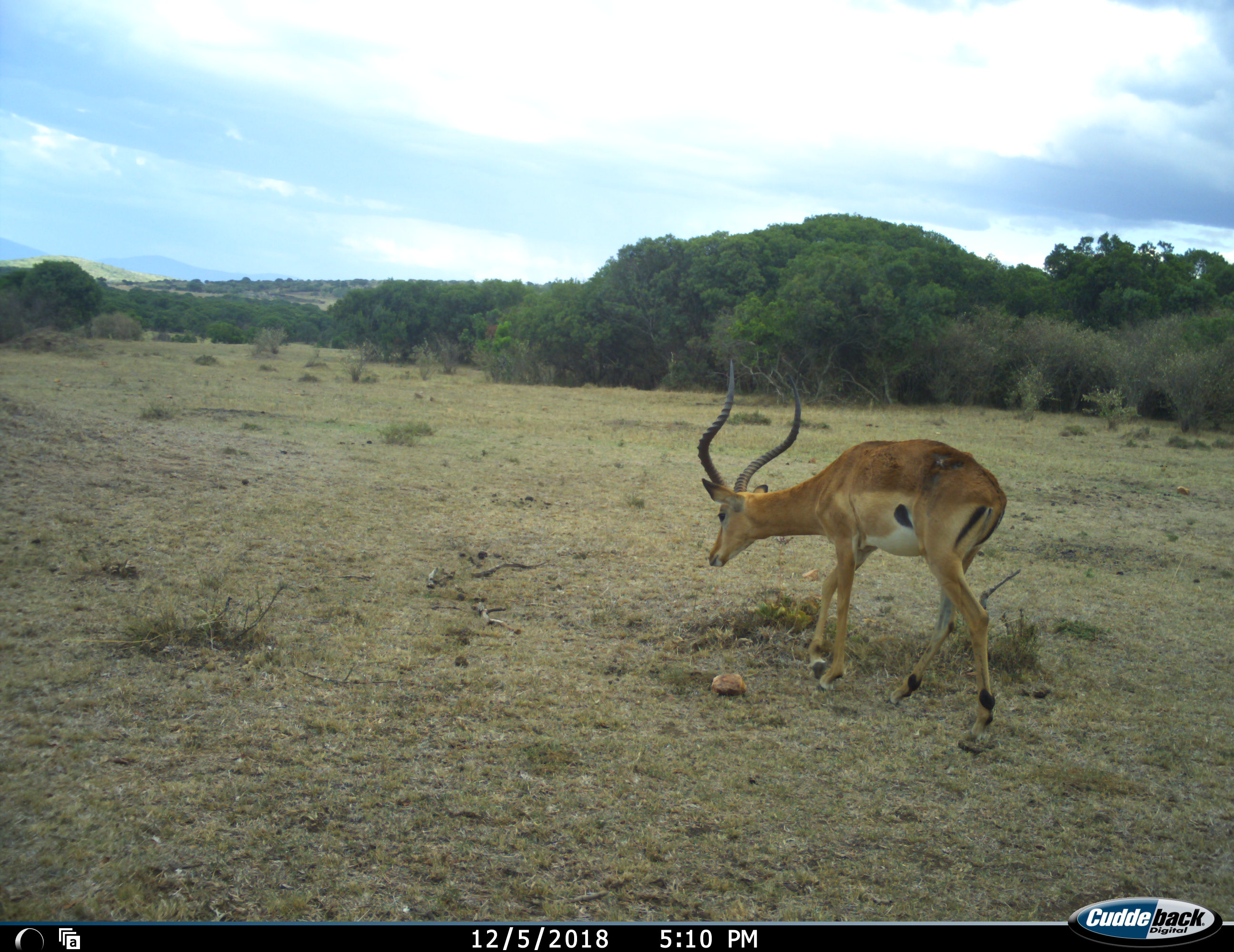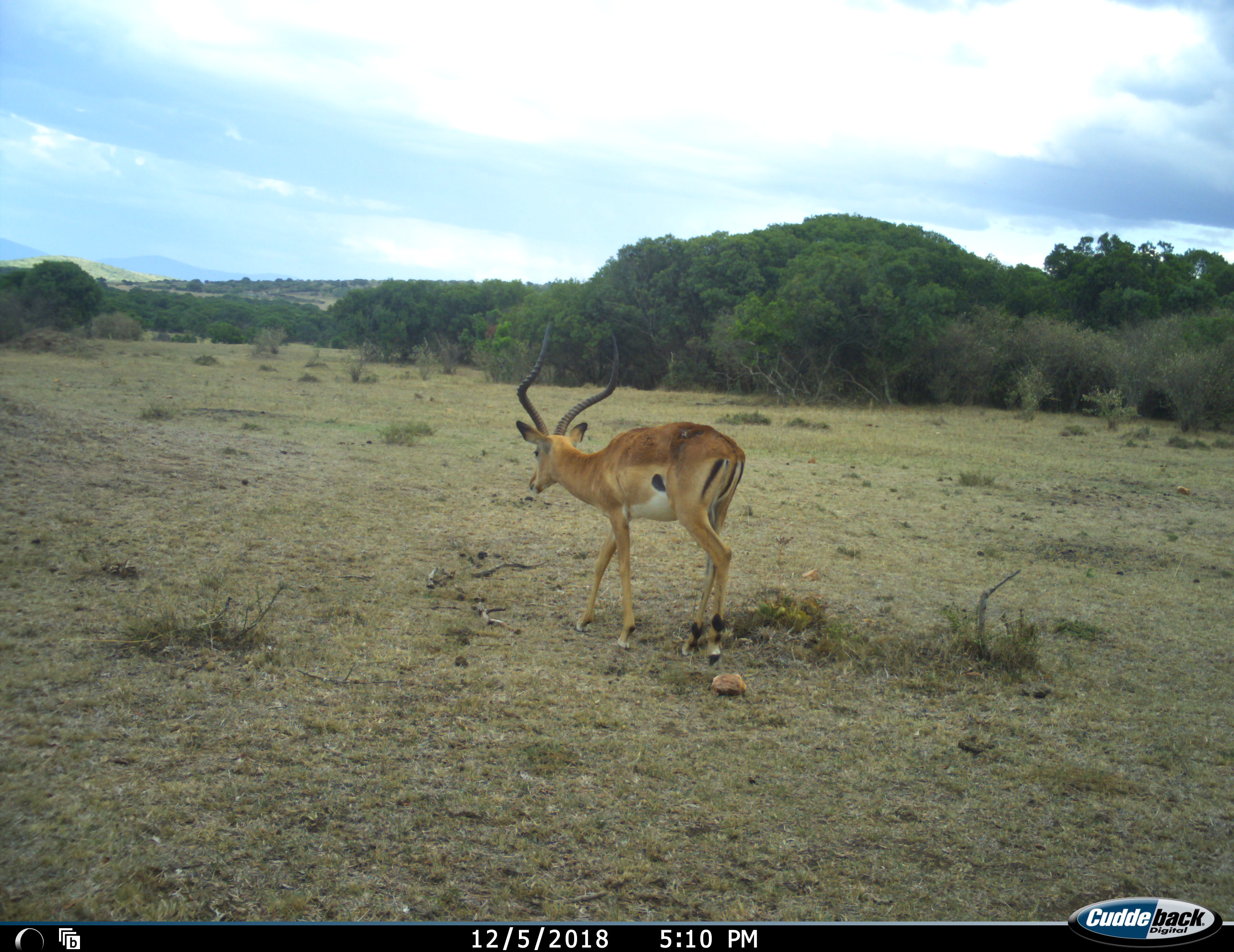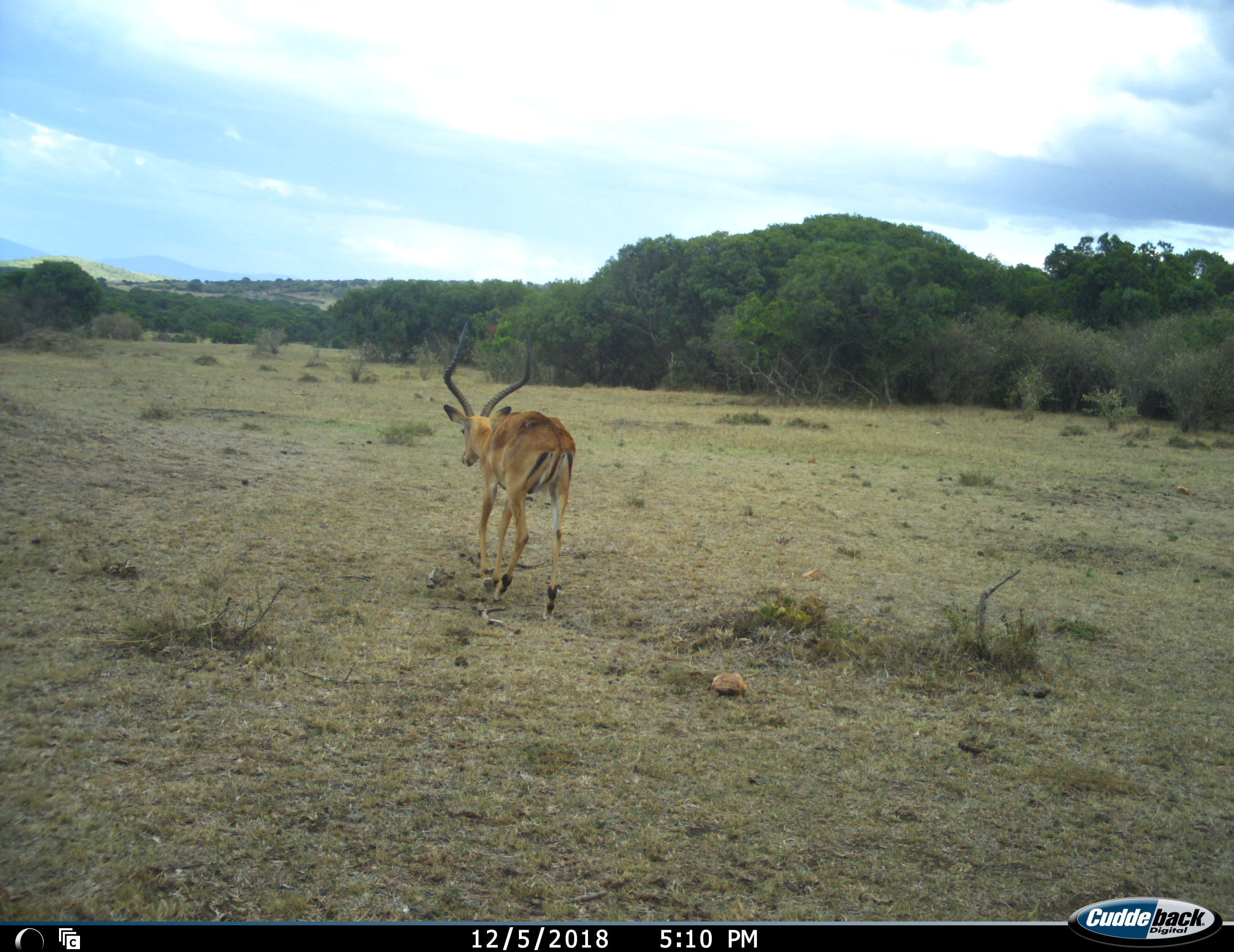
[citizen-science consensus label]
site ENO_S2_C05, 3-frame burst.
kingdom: Animalia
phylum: Chordata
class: Mammalia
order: Artiodactyla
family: Bovidae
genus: Aepyceros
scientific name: Aepyceros melampus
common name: impala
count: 1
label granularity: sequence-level